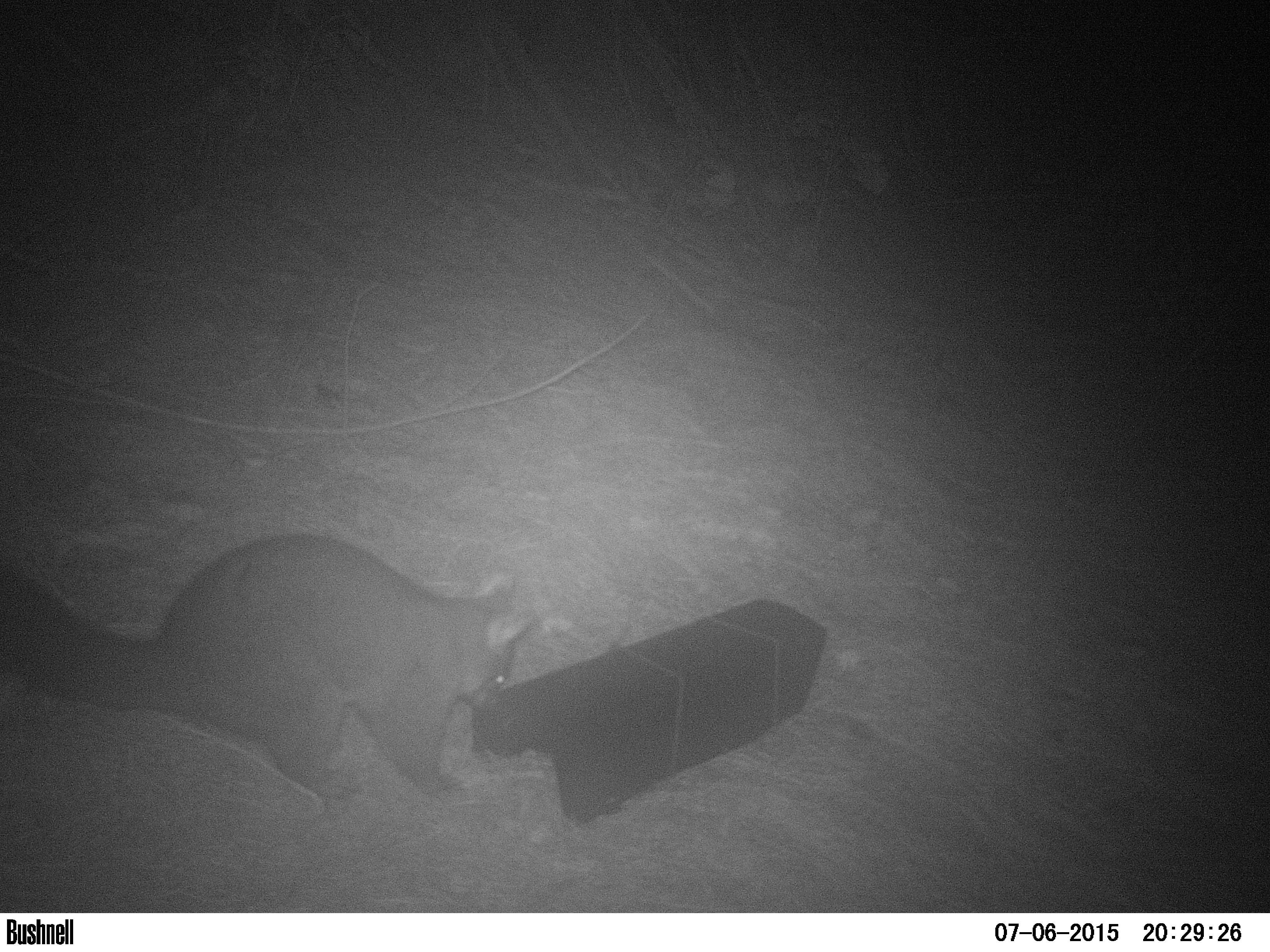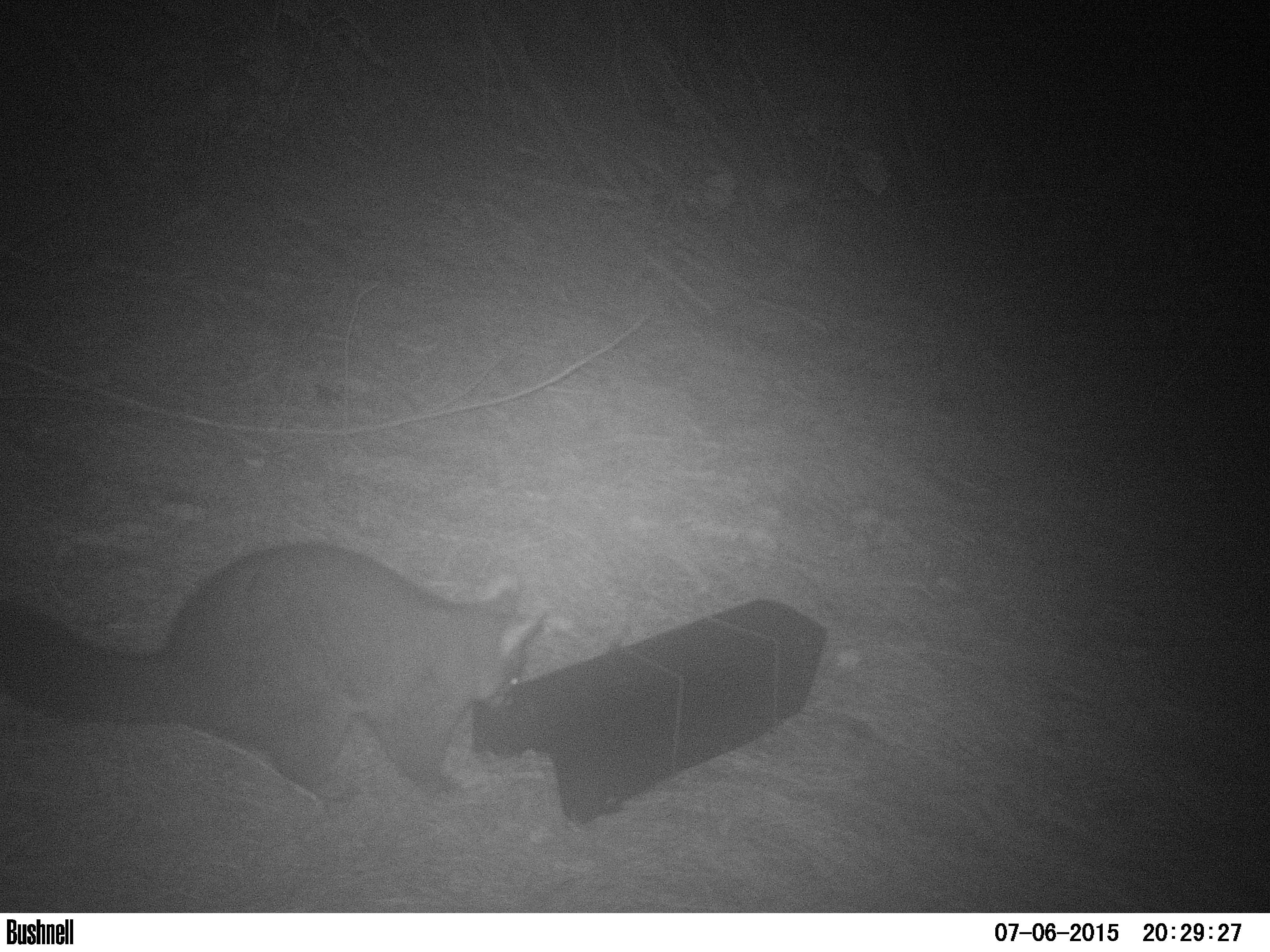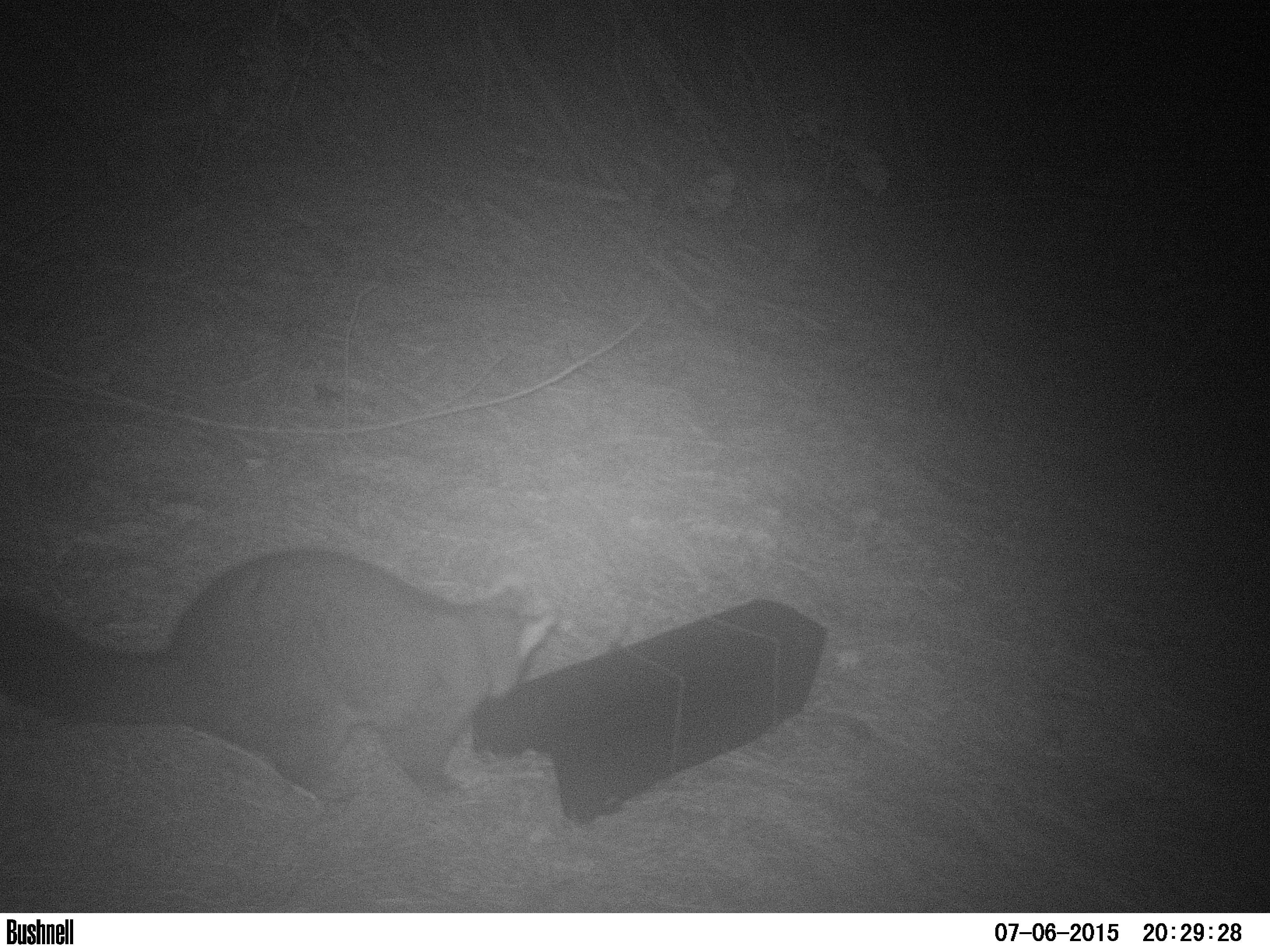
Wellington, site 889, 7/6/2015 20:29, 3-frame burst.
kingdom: Animalia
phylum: Chordata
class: Mammalia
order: Didelphimorphia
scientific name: Didelphimorphia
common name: possum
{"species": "possum (Didelphimorphia)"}